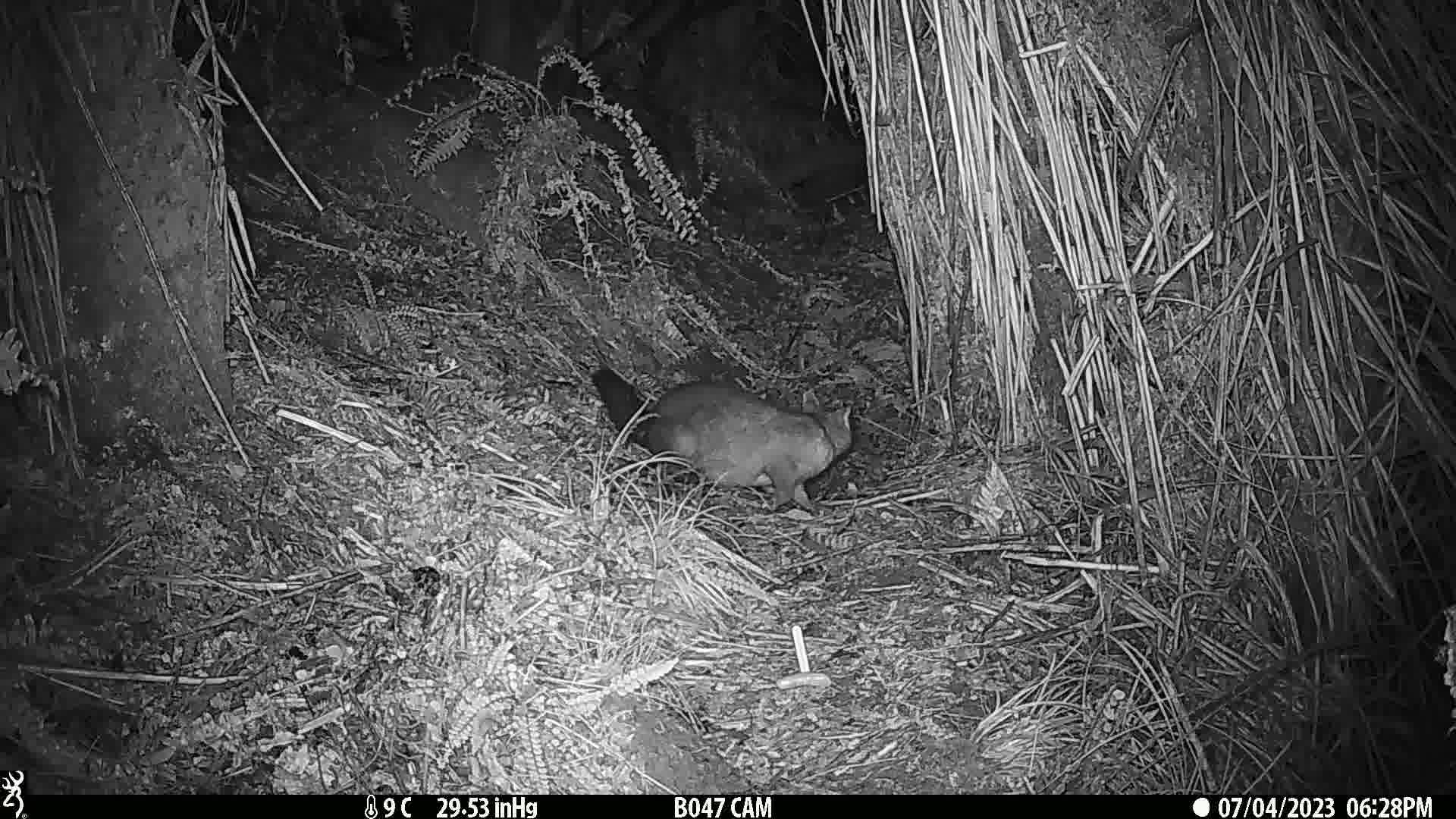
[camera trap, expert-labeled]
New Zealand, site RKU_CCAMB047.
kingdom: Animalia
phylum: Chordata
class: Mammalia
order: Diprotodontia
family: Phalangeridae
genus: Trichosurus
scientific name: Trichosurus vulpecula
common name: common brushtail possum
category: possum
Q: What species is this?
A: Possum (common brushtail possum) (Trichosurus vulpecula).